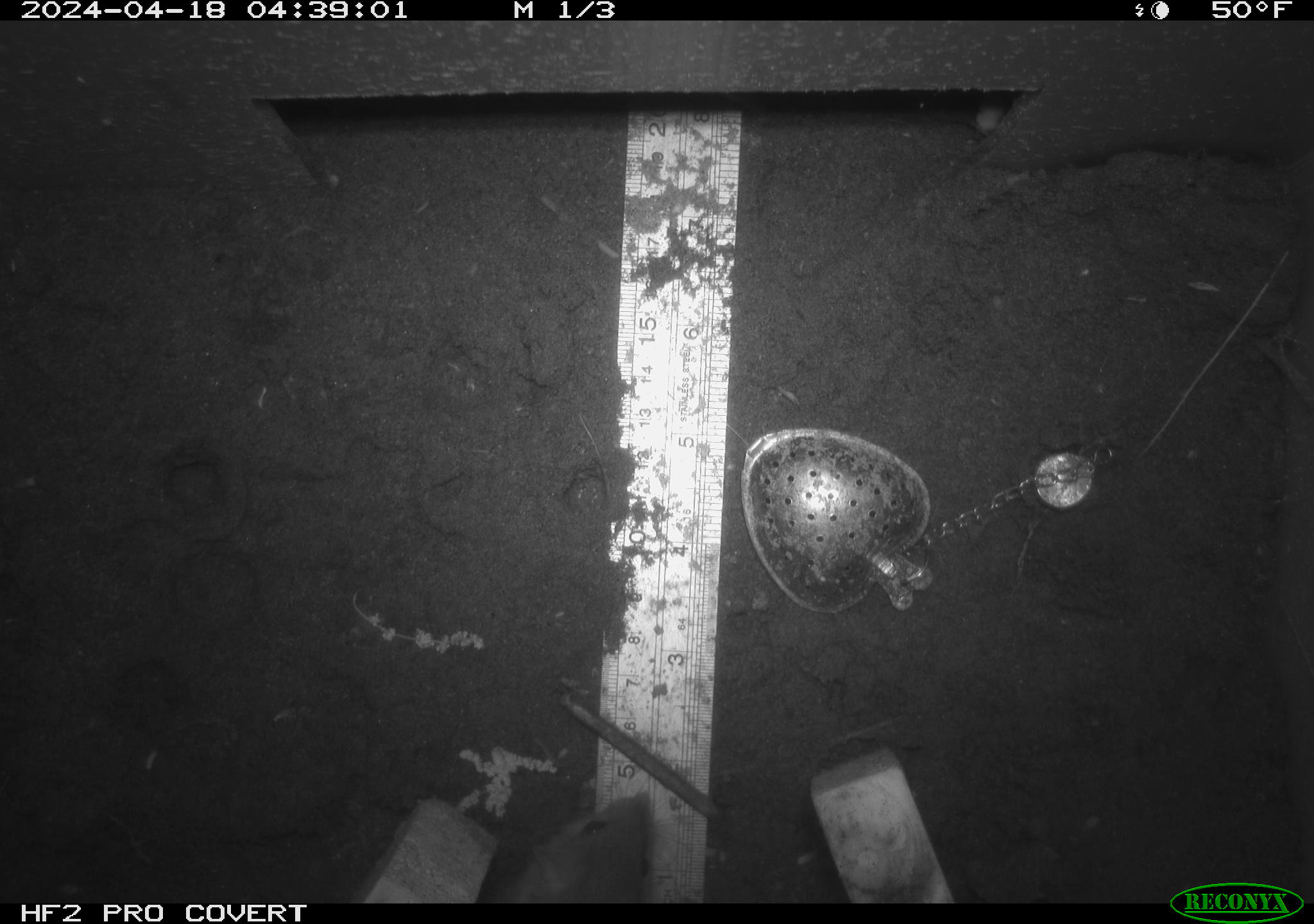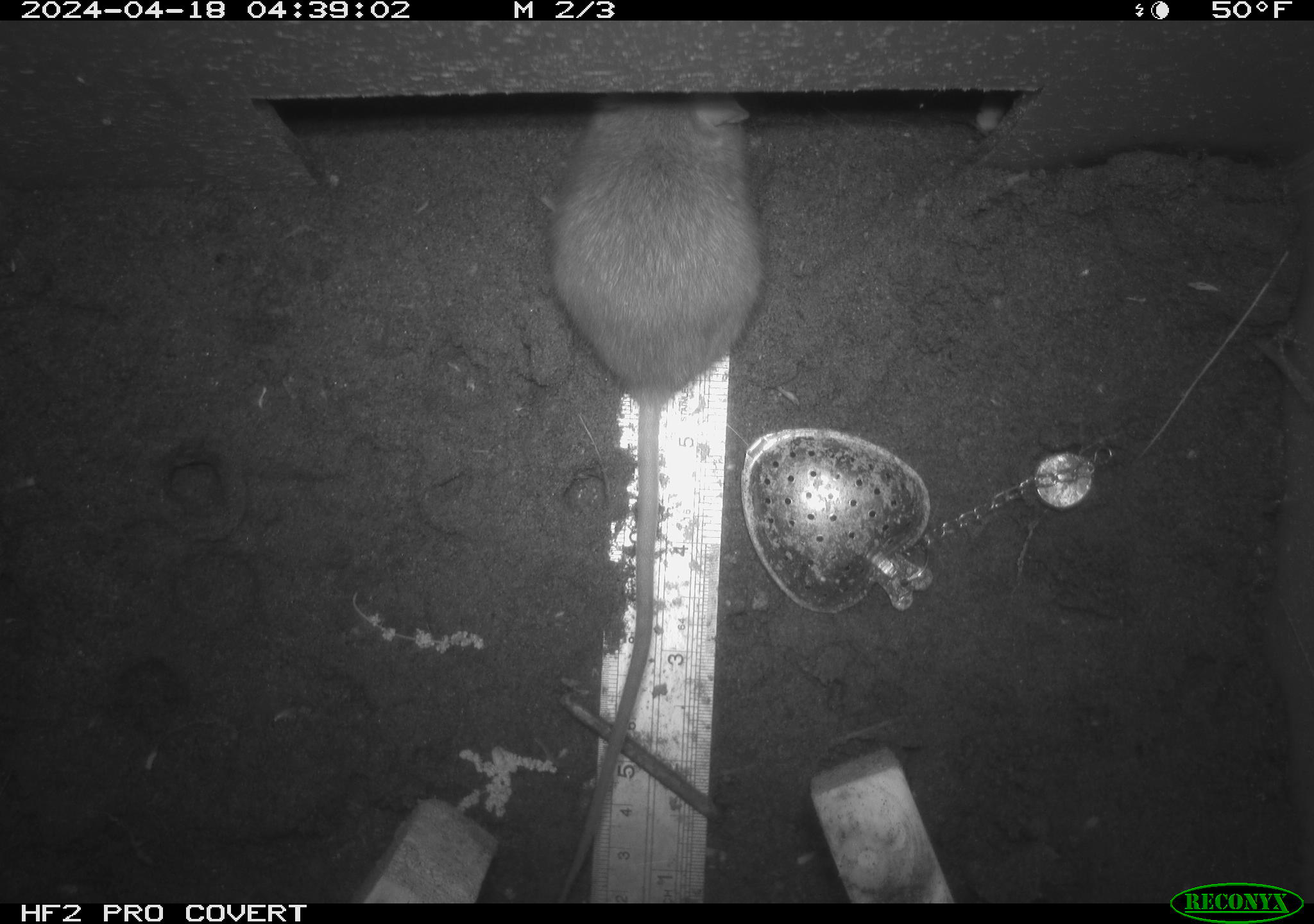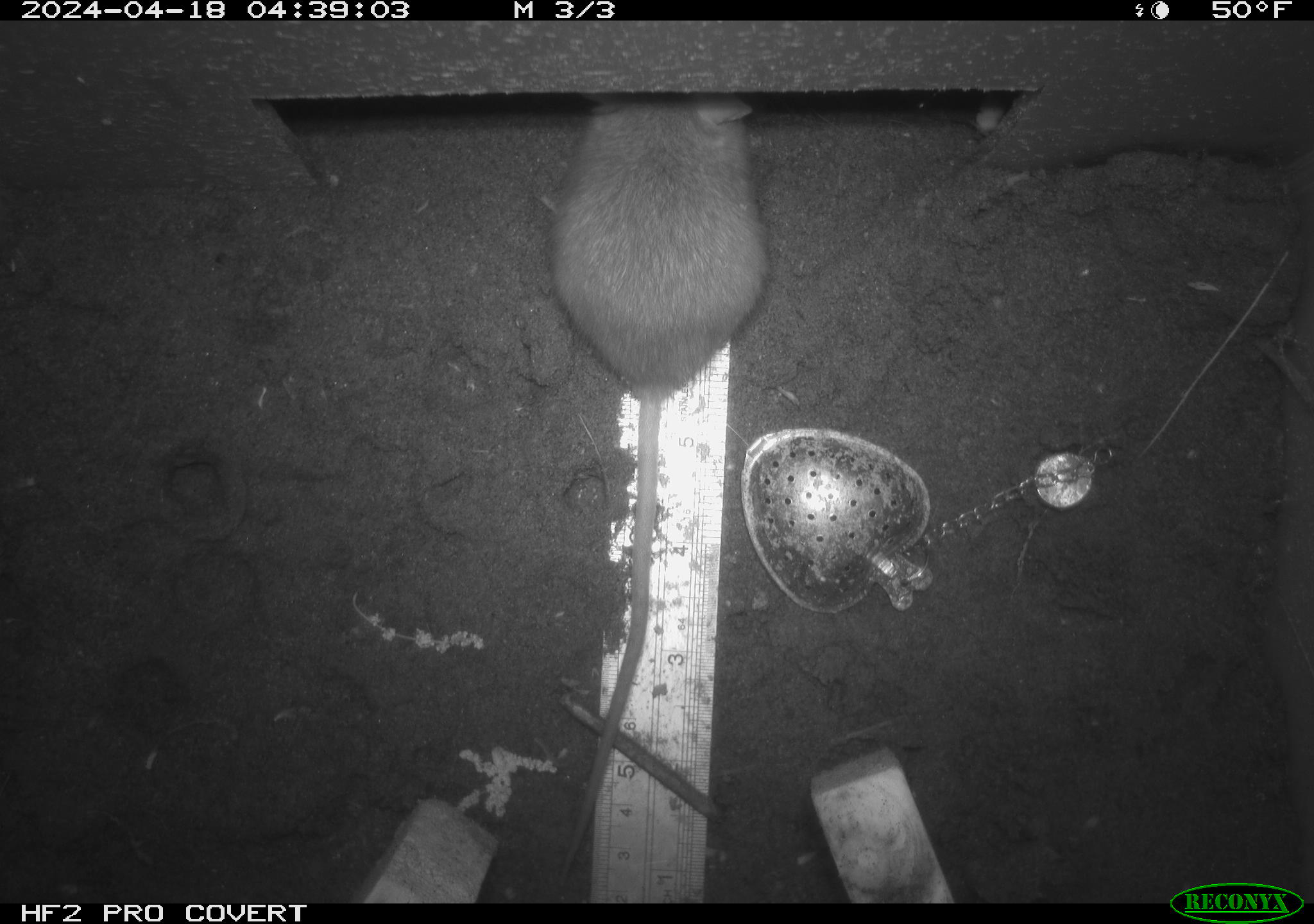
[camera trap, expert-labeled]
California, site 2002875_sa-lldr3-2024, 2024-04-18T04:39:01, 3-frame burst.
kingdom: Animalia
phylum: Chordata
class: Mammalia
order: Rodentia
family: Muridae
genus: Rattus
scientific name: Rattus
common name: rat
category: rattus species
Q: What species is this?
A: Rattus species (rat) (Rattus).